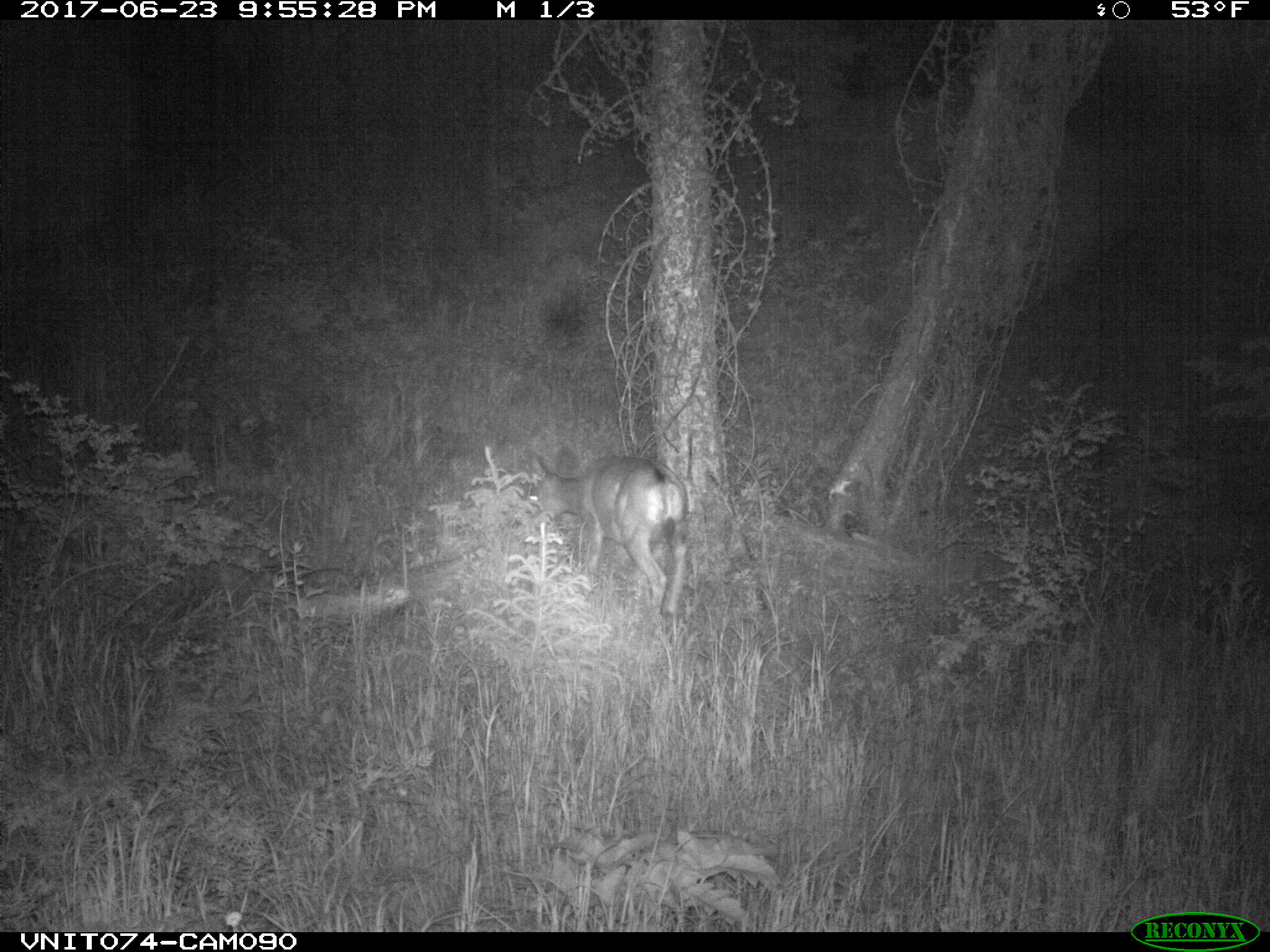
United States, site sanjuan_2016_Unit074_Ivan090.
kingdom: Animalia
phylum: Chordata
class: Mammalia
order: Artiodactyla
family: Cervidae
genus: Odocoileus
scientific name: Odocoileus hemionus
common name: mule deer